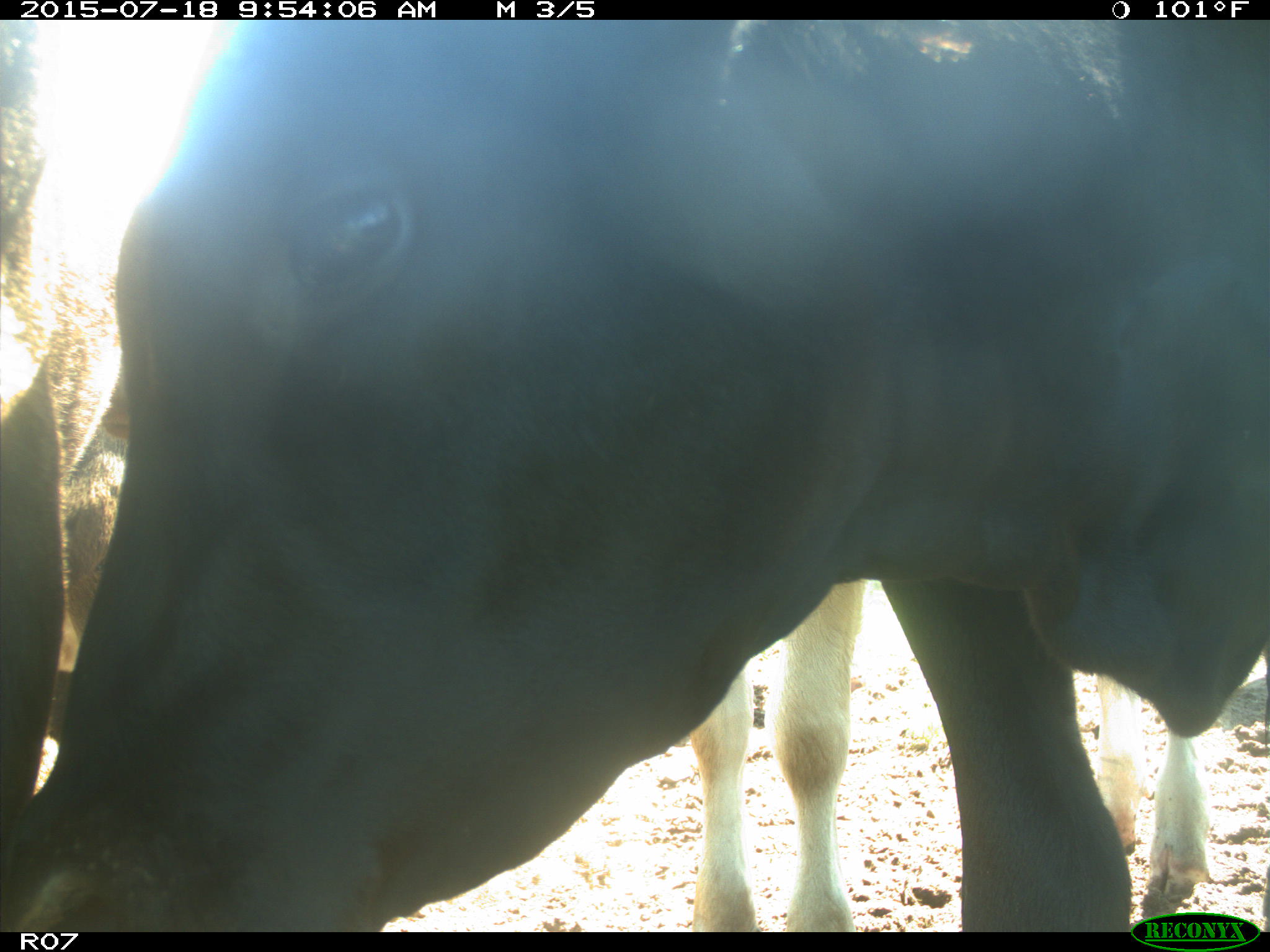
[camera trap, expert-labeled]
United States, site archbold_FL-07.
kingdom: Animalia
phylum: Chordata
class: Mammalia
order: Artiodactyla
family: Bovidae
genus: Bos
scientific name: Bos taurus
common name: domestic cow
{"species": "Bos taurus (domestic cow)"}